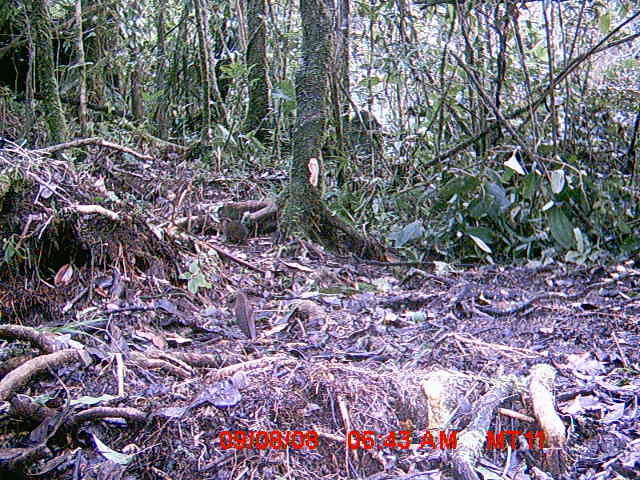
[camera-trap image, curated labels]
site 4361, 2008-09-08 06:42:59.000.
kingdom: Animalia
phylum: Chordata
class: Mammalia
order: Rodentia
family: Nesomyidae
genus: Nesomys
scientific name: Nesomys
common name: nesomys rodents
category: nesomys sp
Nesomys sp (nesomys rodents) (Nesomys), count 1.